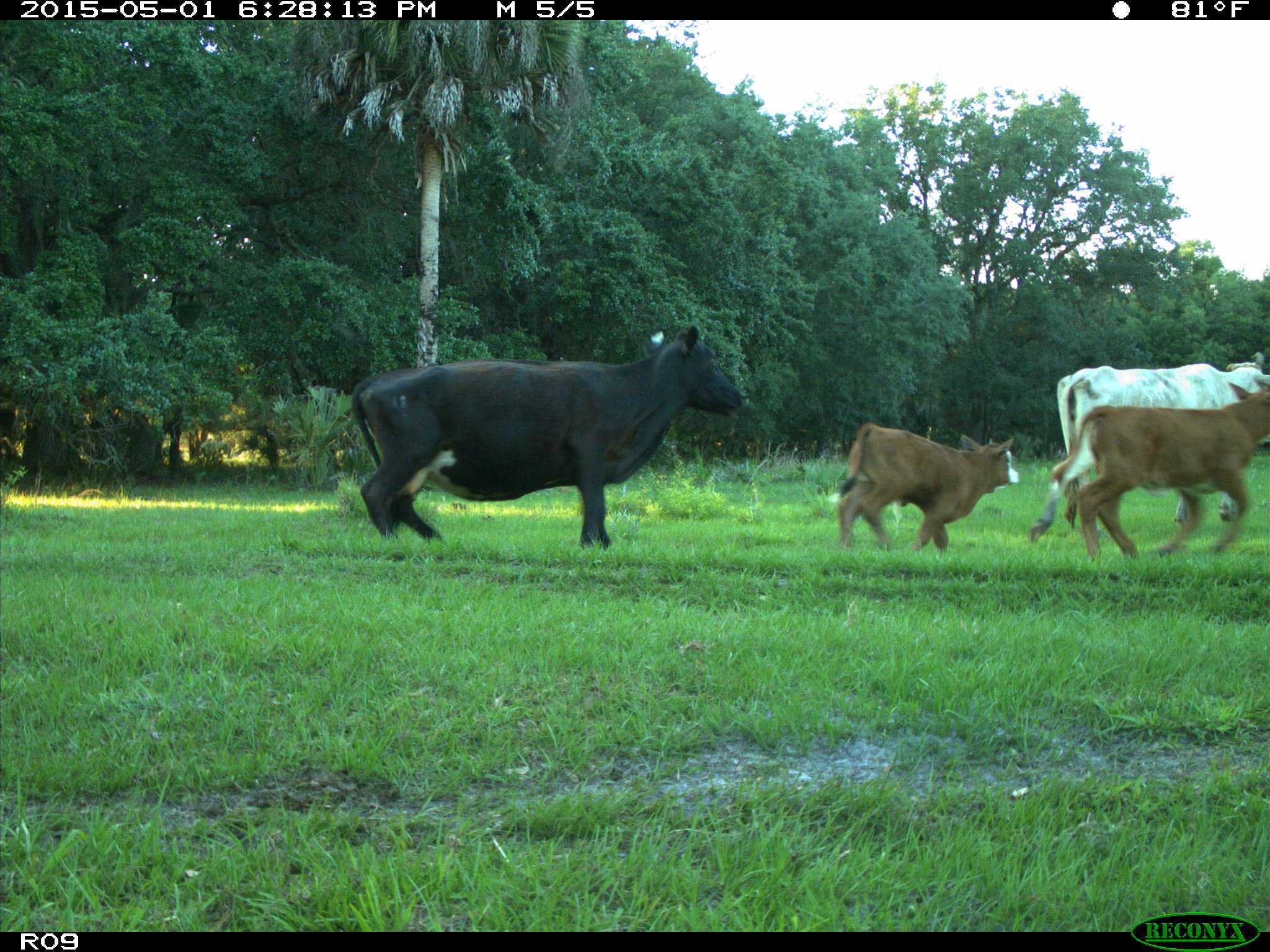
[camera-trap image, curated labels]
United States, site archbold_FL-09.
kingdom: Animalia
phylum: Chordata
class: Mammalia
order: Artiodactyla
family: Bovidae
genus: Bos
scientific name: Bos taurus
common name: domestic cow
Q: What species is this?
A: Bos taurus (domestic cow).